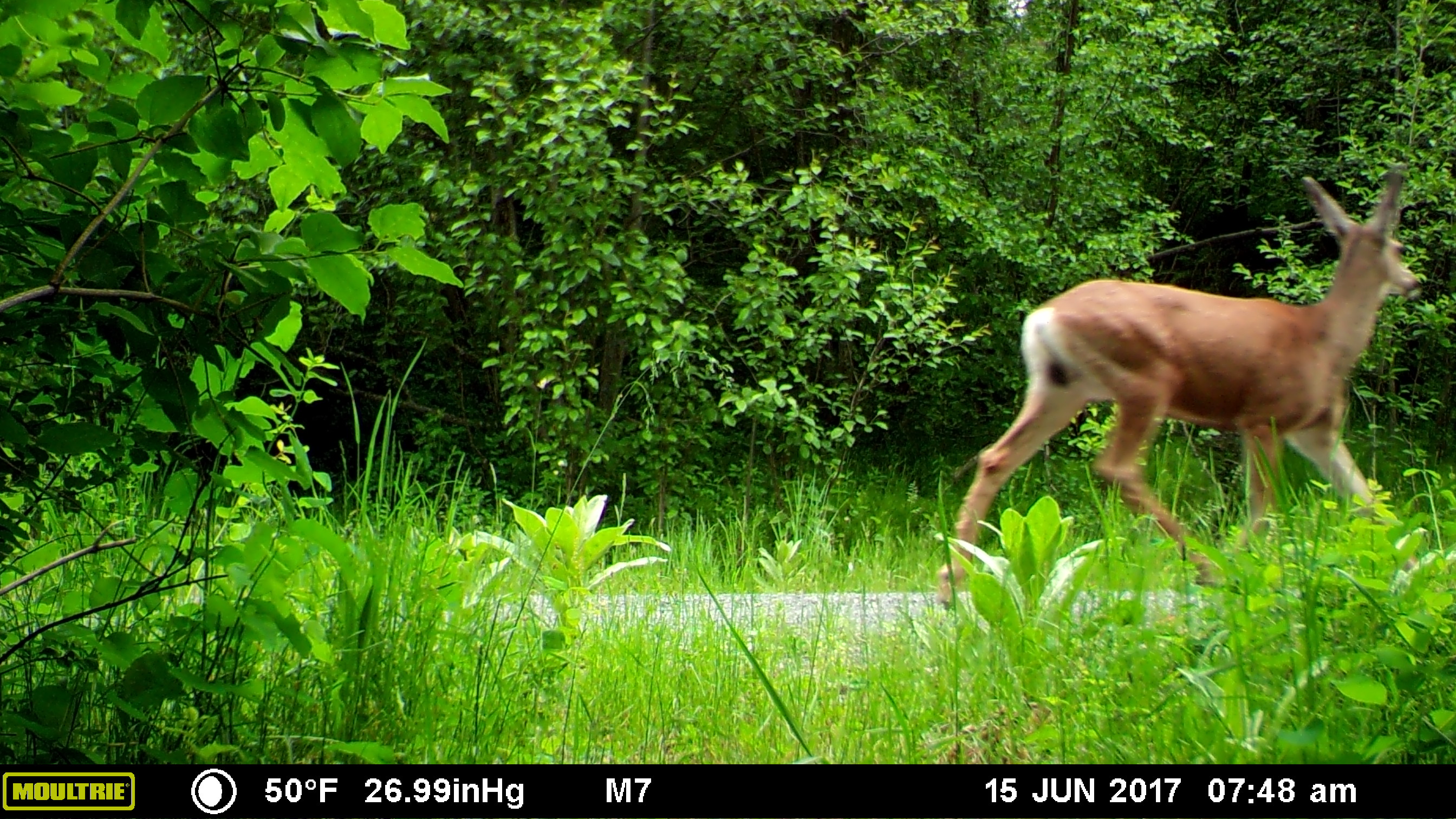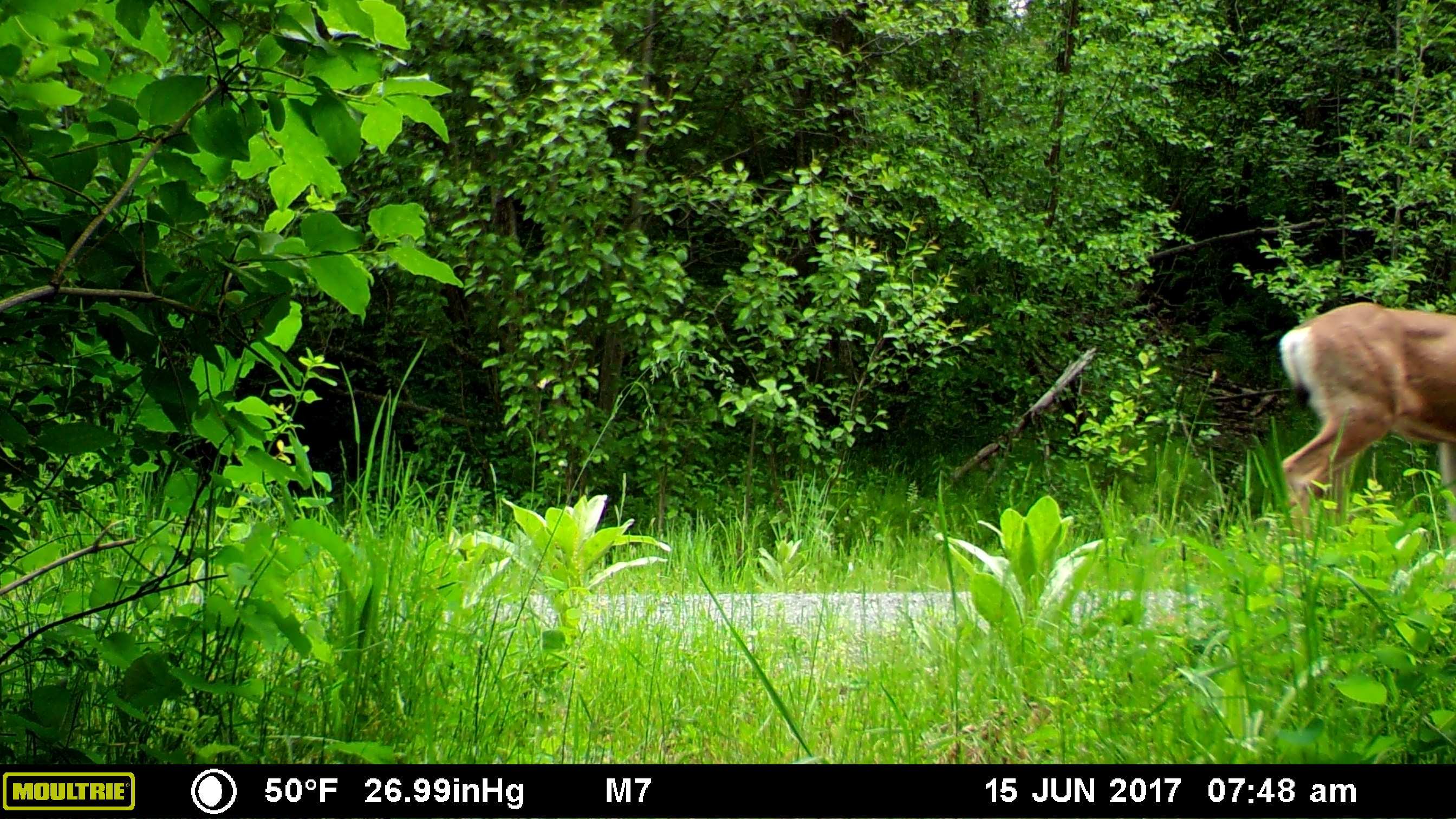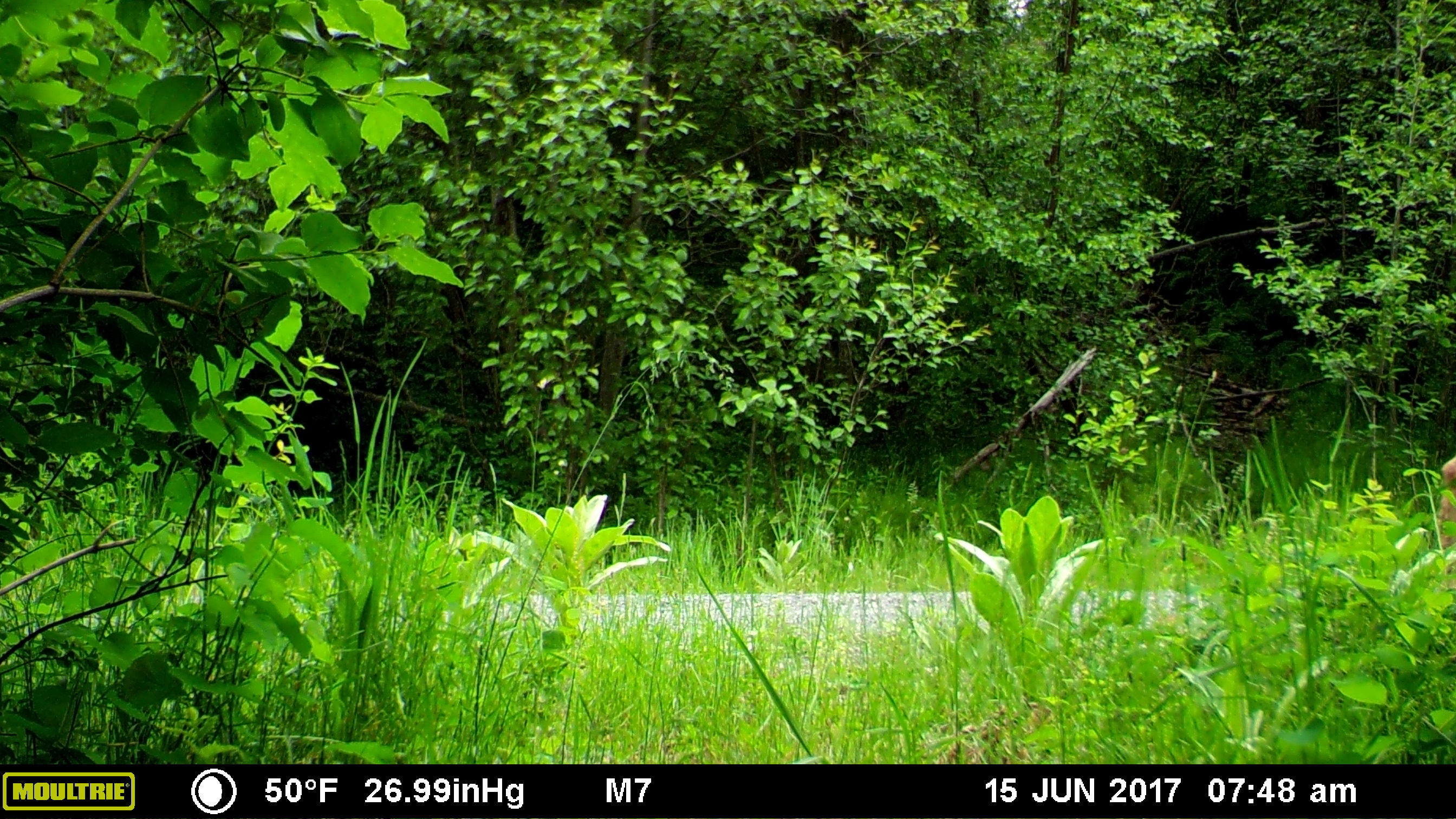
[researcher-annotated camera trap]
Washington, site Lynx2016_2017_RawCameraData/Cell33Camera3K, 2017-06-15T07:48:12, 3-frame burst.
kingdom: Animalia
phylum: Chordata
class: Mammalia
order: Artiodactyla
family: Cervidae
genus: Odocoileus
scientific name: Odocoileus hemionus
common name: mule deer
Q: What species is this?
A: Odocoileus hemionus (mule deer).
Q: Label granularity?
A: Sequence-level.